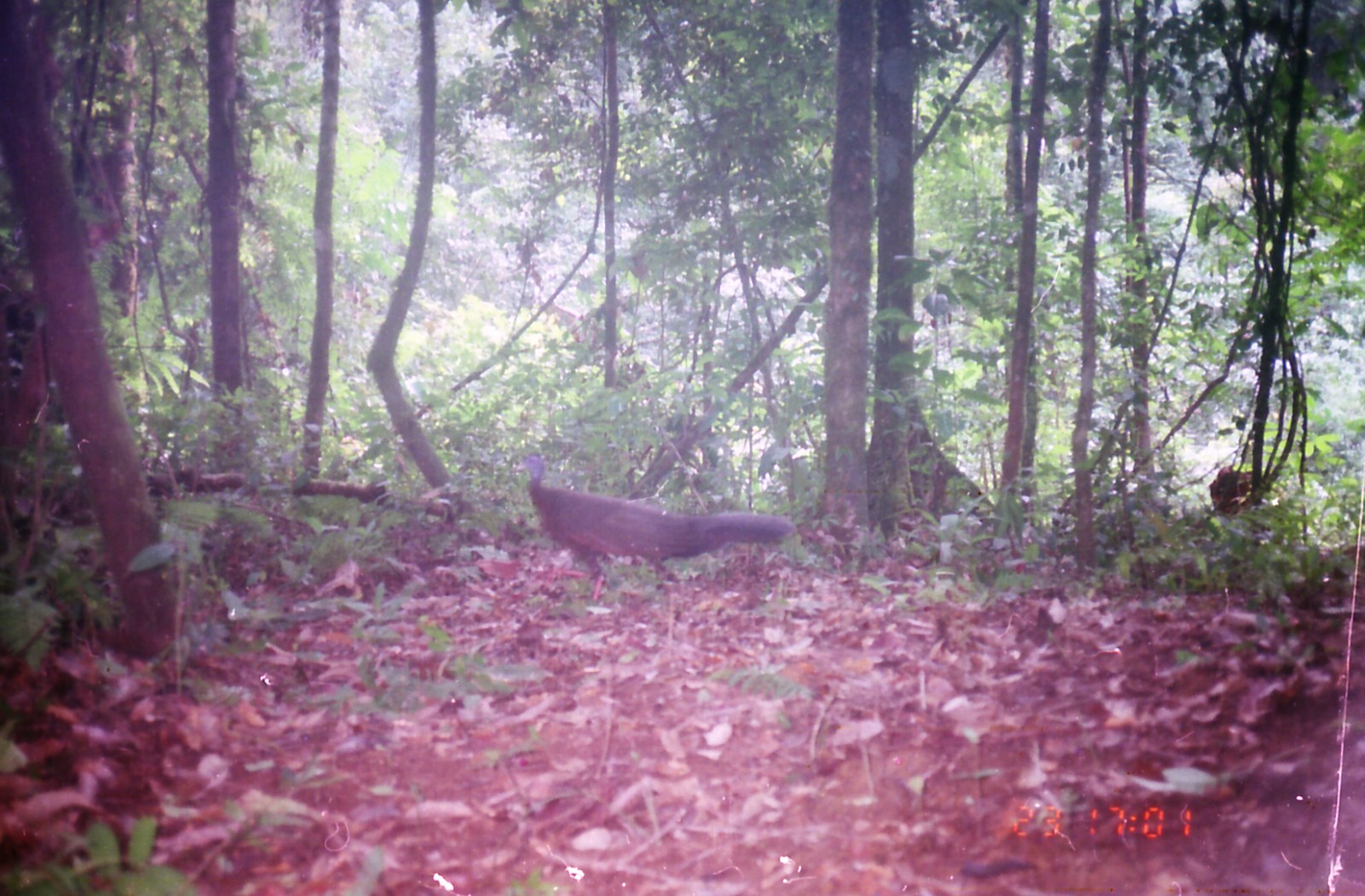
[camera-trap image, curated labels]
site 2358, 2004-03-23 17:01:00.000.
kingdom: Animalia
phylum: Chordata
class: Aves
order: Galliformes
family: Phasianidae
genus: Argusianus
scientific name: Argusianus argus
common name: great argus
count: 1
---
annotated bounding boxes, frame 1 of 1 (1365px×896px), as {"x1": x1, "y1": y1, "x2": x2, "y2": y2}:
argusianus argus: {"x1": 510, "y1": 455, "x2": 792, "y2": 601}